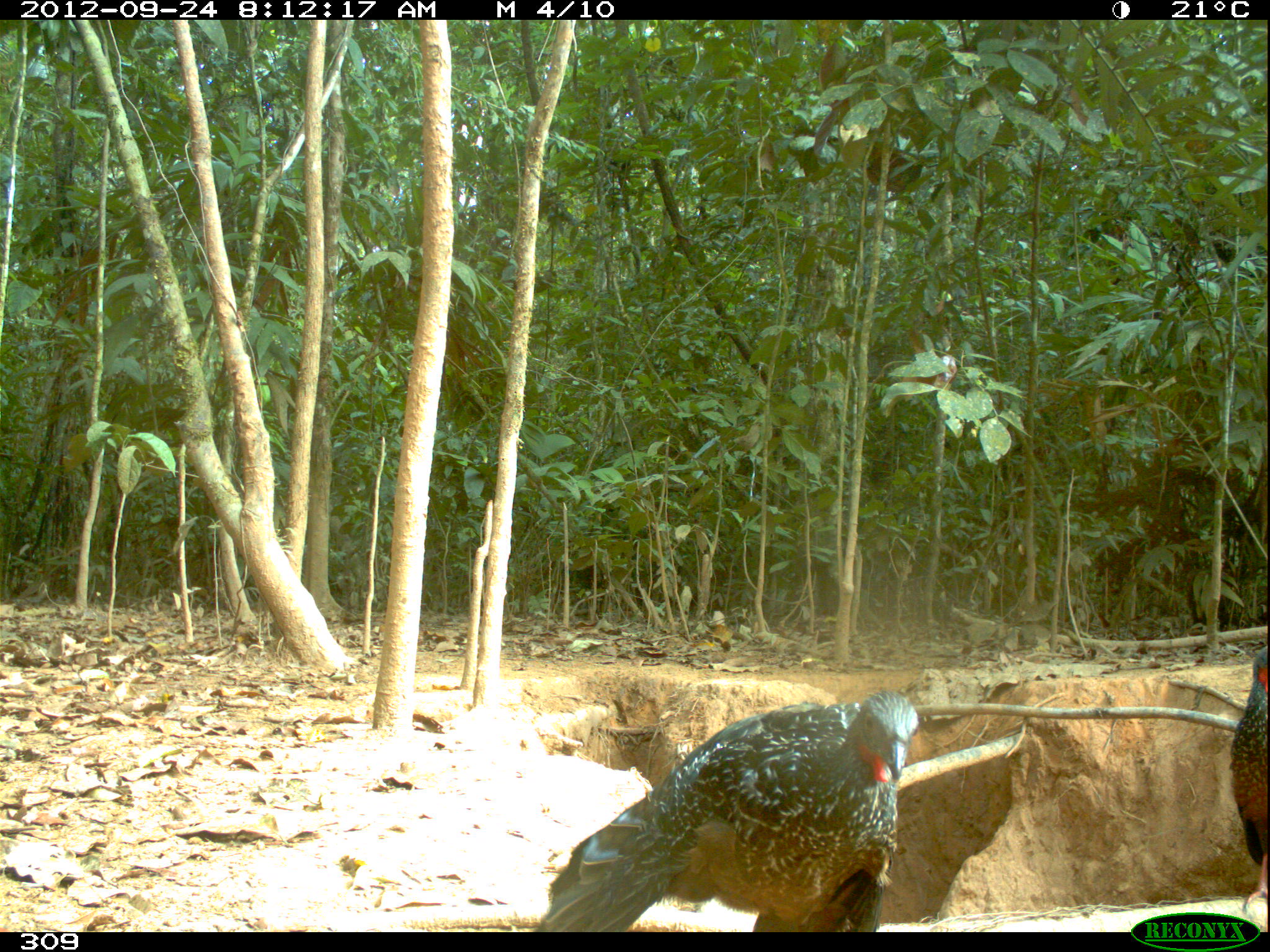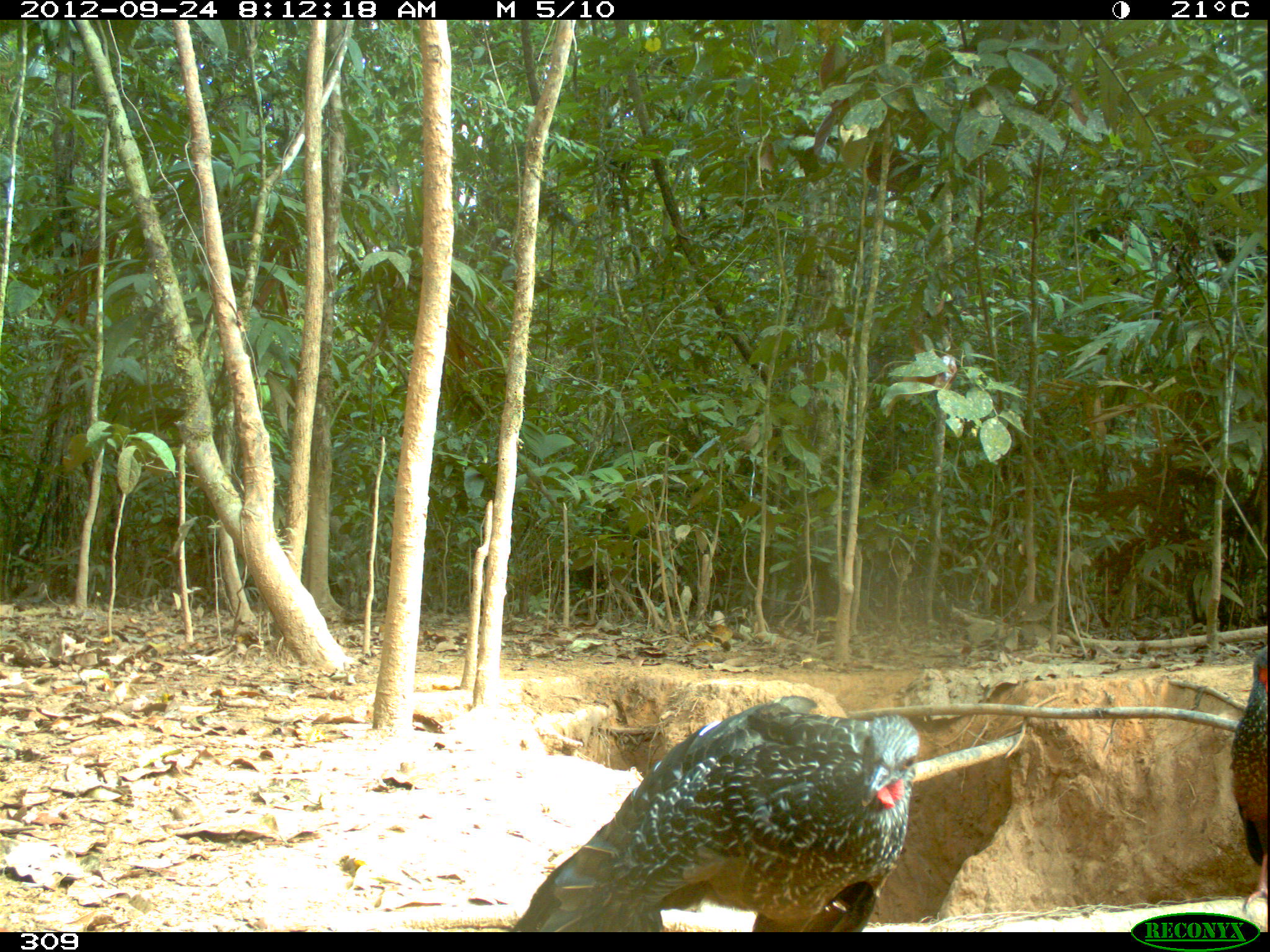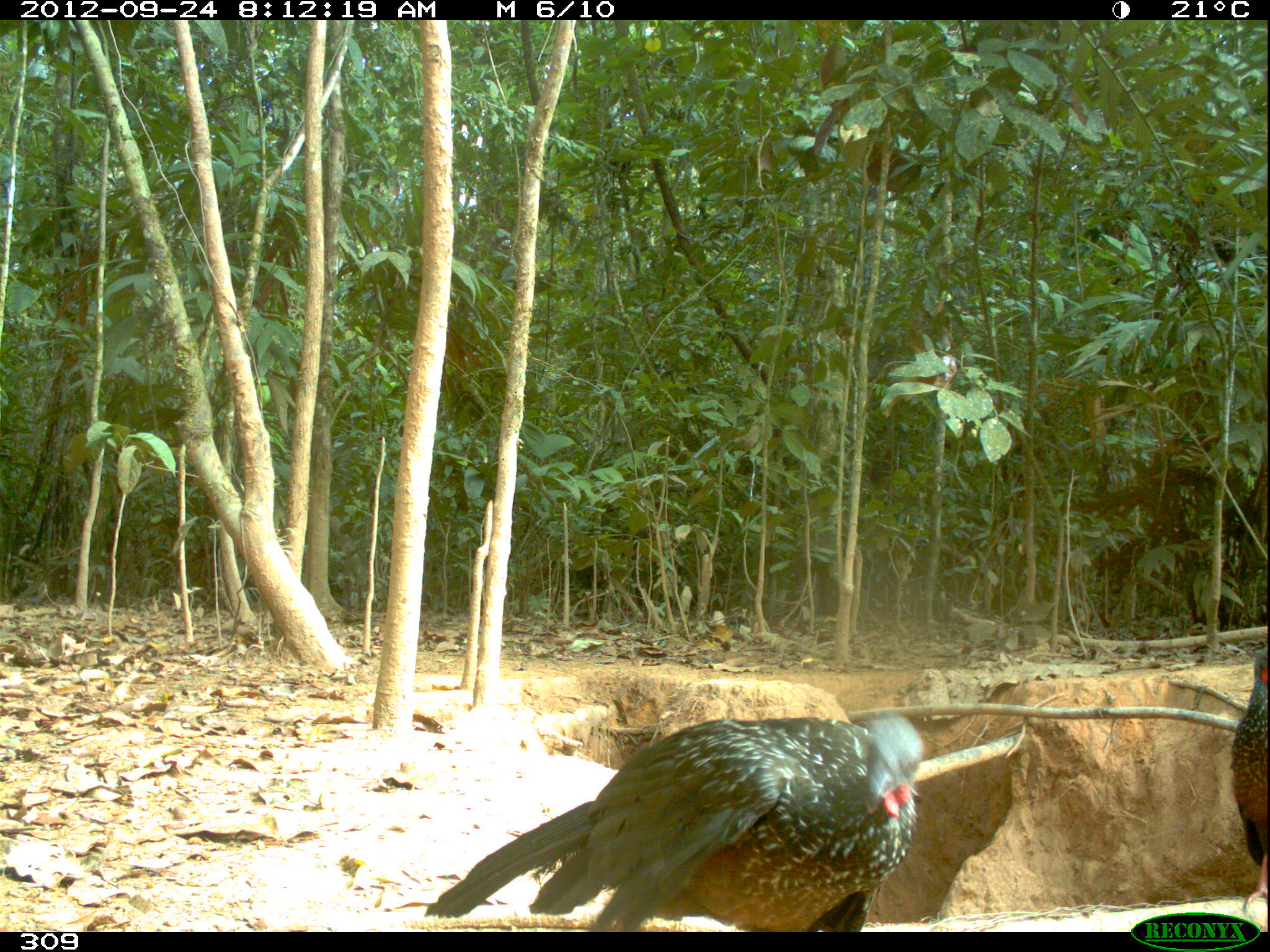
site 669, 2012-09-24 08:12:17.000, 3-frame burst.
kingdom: Animalia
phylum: Chordata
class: Aves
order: Galliformes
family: Cracidae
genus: Penelope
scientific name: Penelope jacquacu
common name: spix's guan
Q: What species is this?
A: Penelope jacquacu (spix's guan).